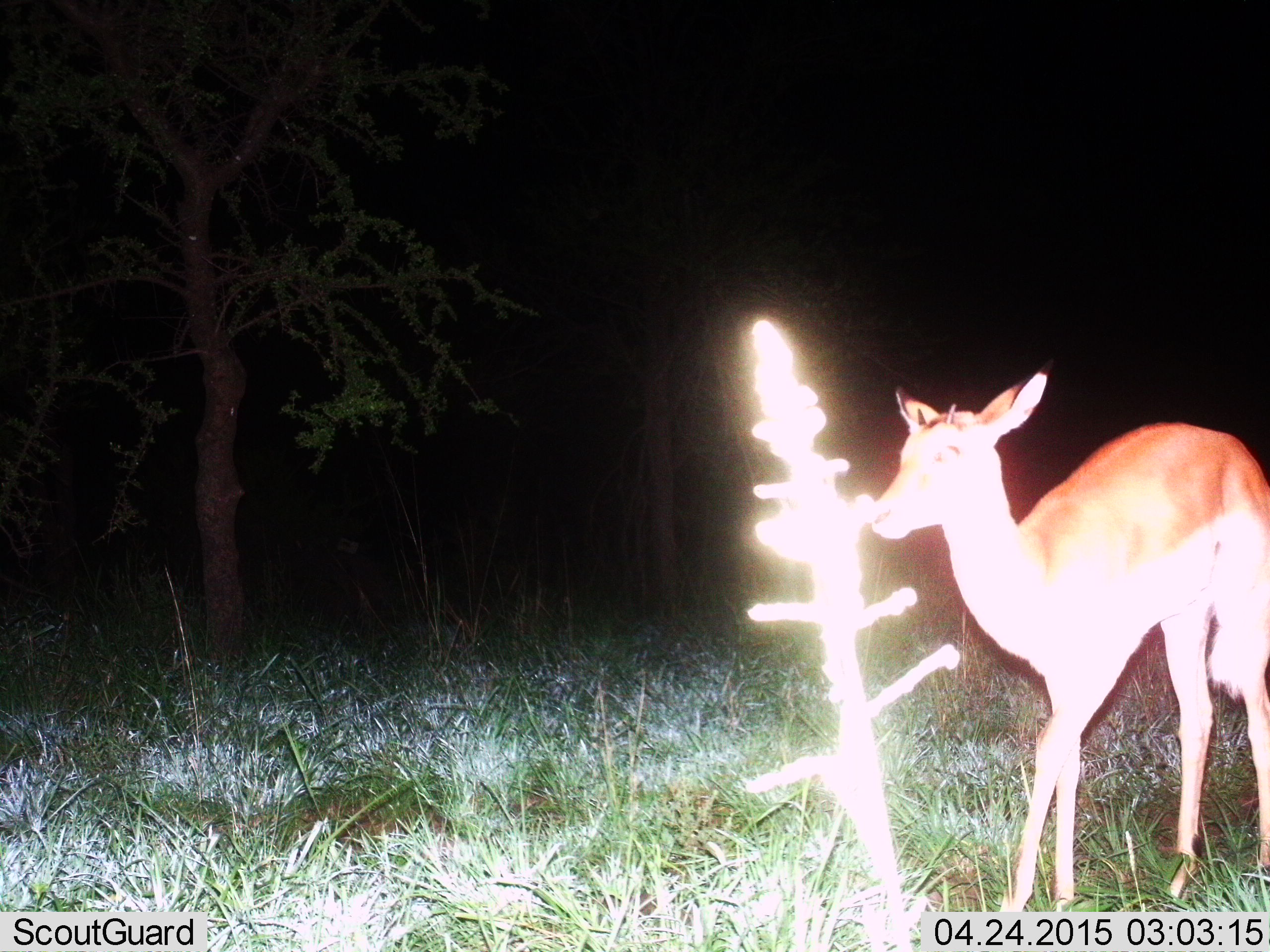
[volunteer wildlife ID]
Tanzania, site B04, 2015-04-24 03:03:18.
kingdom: Animalia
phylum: Chordata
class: Mammalia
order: Artiodactyla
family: Bovidae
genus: Aepyceros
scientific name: Aepyceros melampus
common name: impala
Impala (Aepyceros melampus), count 1. Behavior (volunteer vote fractions): standing 56%, resting 0%, moving 44%, interacting 0%. Young present (vote fraction): 0%. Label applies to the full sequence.